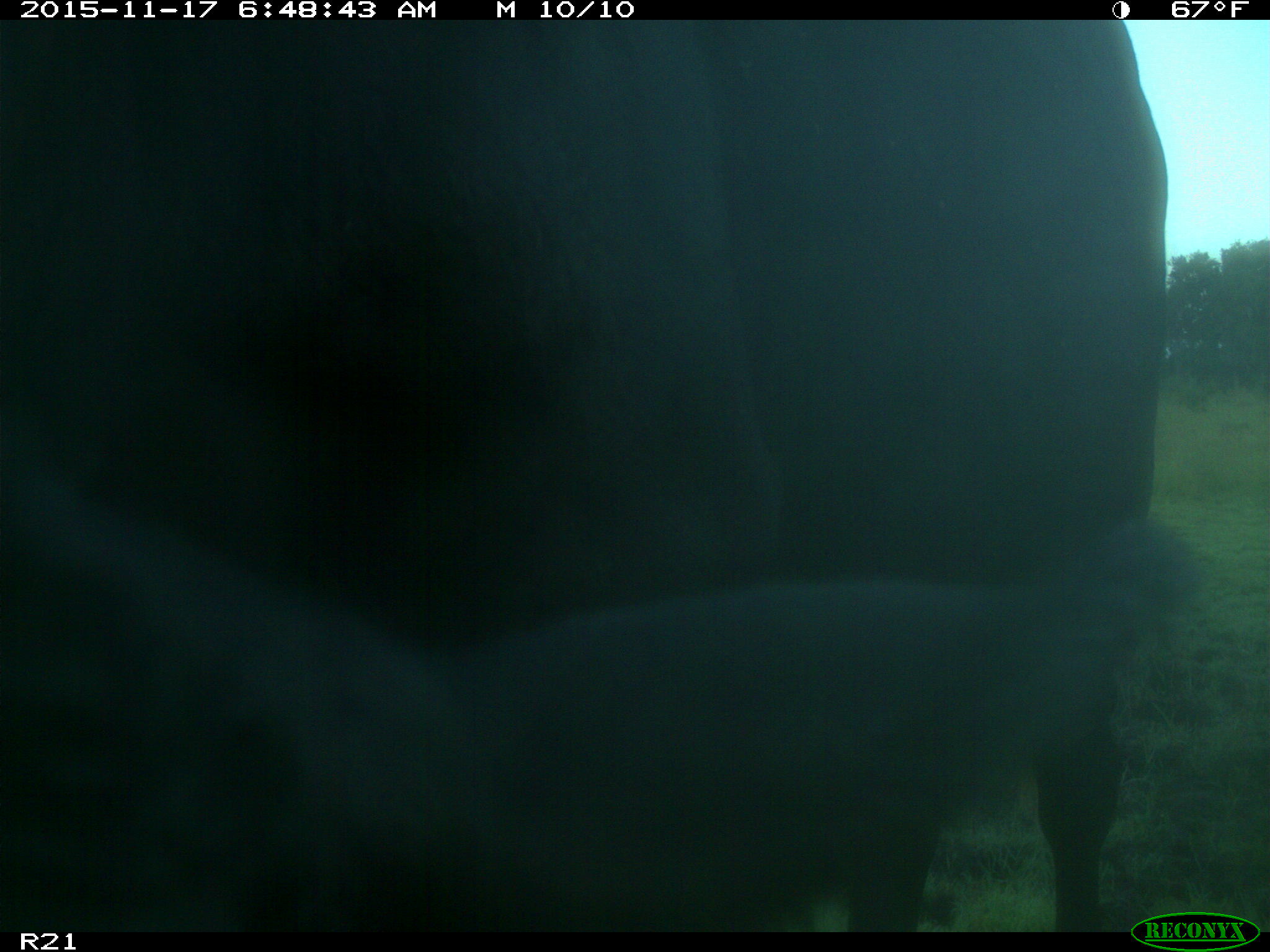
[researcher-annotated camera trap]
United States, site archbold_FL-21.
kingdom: Animalia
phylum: Chordata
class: Mammalia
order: Artiodactyla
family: Bovidae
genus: Bos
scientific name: Bos taurus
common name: domestic cow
Bos taurus (domestic cow).